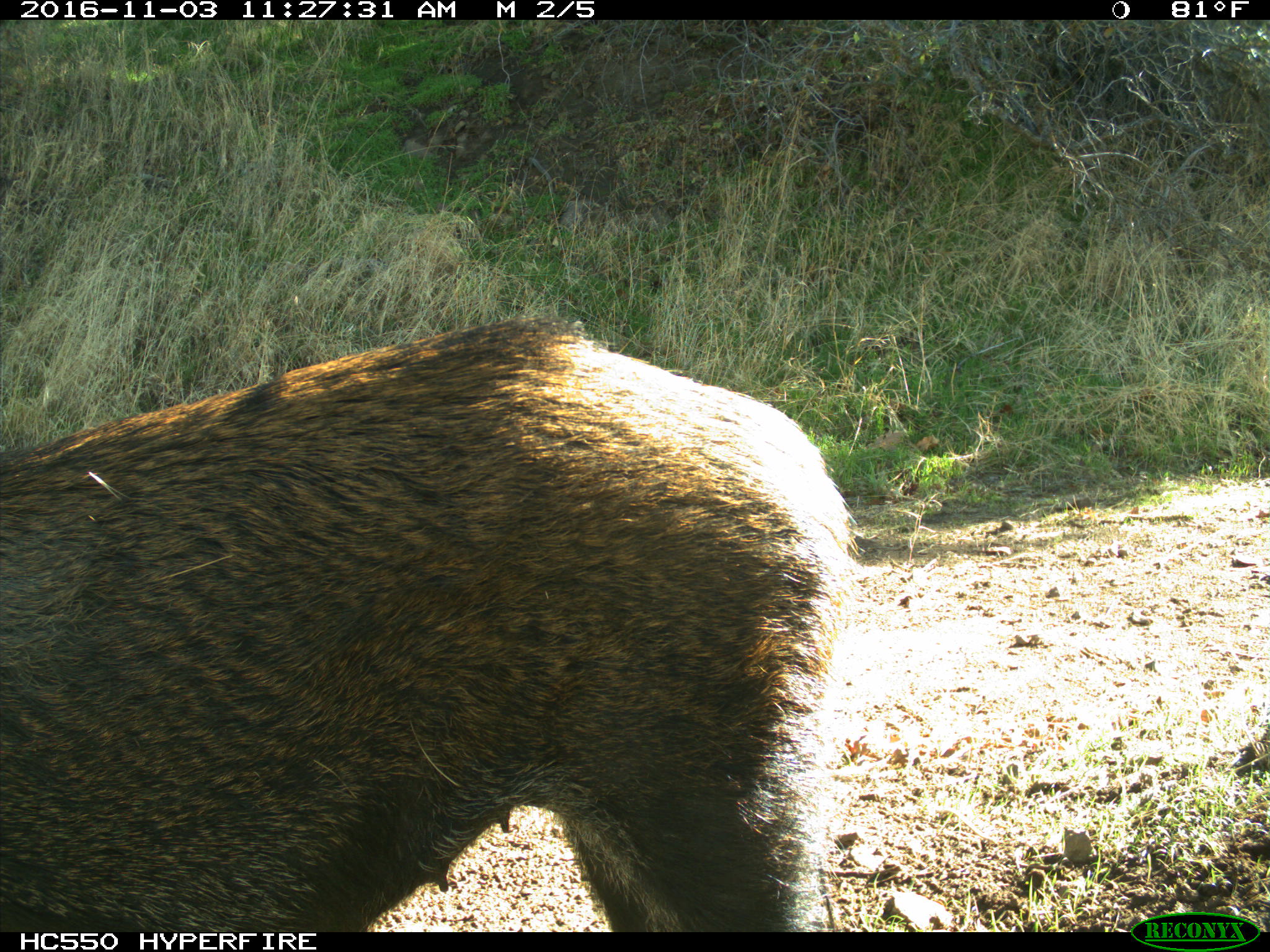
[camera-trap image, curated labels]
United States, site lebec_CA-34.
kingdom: Animalia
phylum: Chordata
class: Mammalia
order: Artiodactyla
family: Suidae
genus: Sus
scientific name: Sus scrofa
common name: wild boar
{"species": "Sus scrofa (wild boar)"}